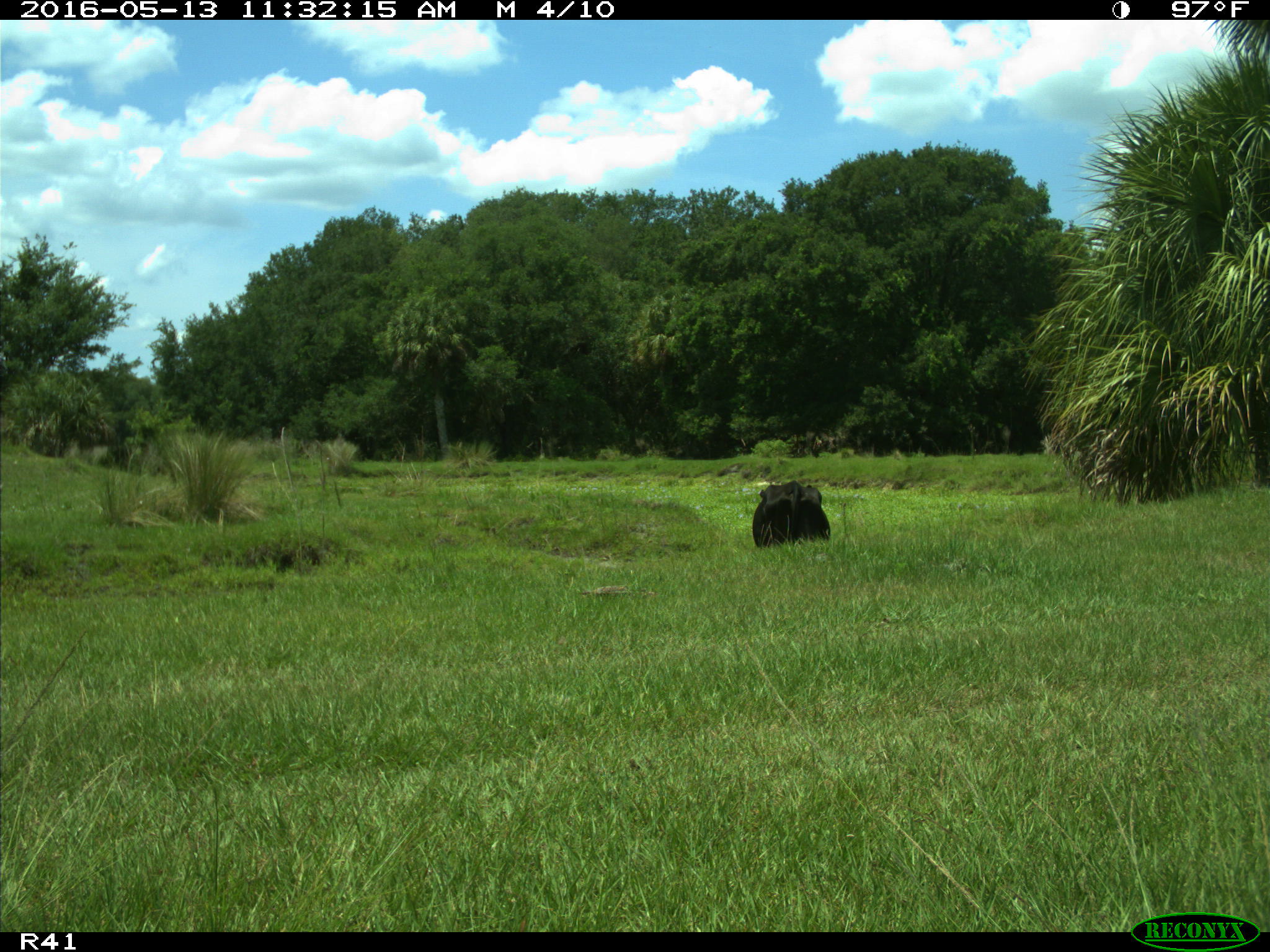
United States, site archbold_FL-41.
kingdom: Animalia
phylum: Chordata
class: Mammalia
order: Artiodactyla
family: Bovidae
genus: Bos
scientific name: Bos taurus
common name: domestic cow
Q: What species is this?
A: Bos taurus (domestic cow).